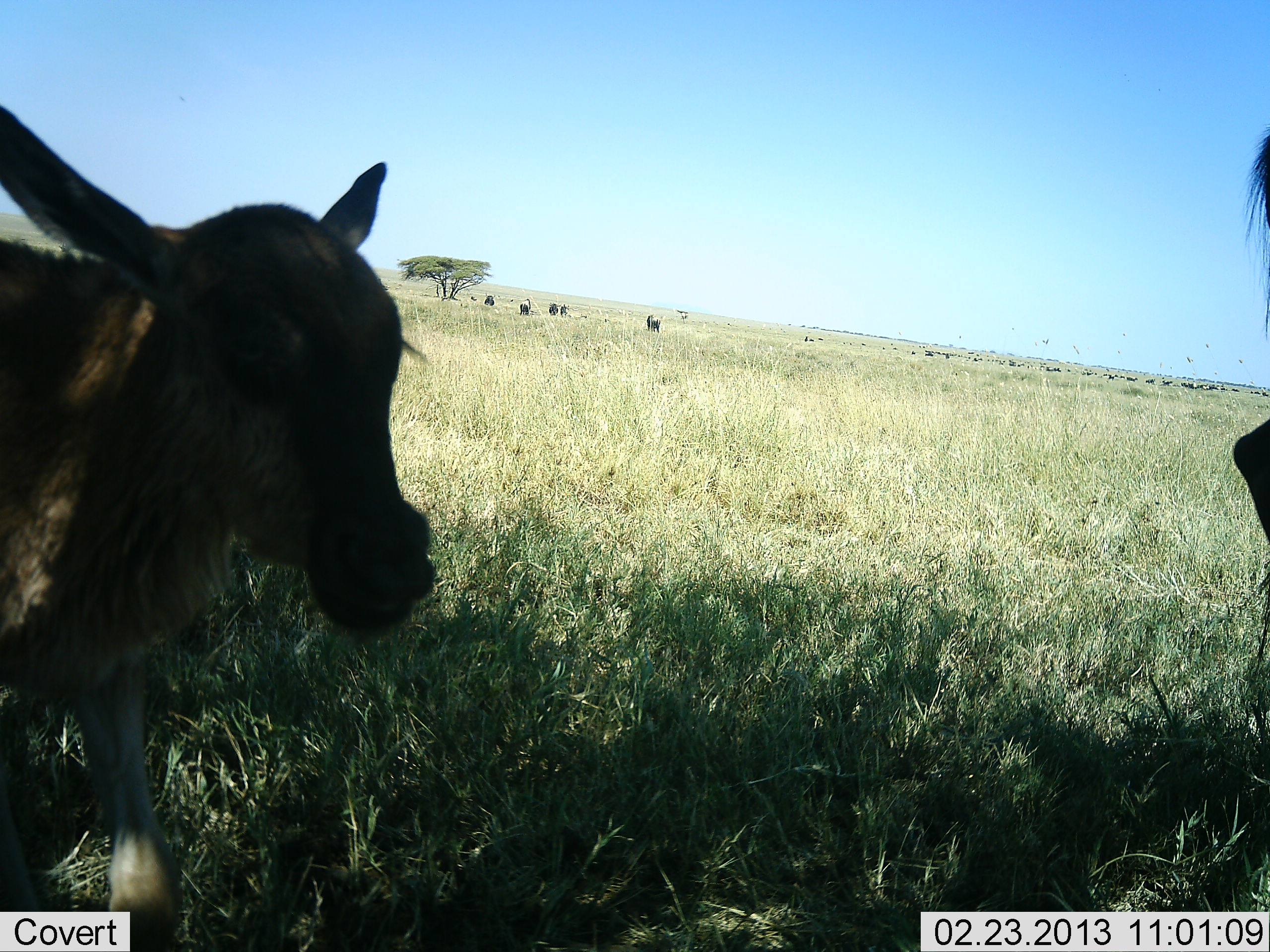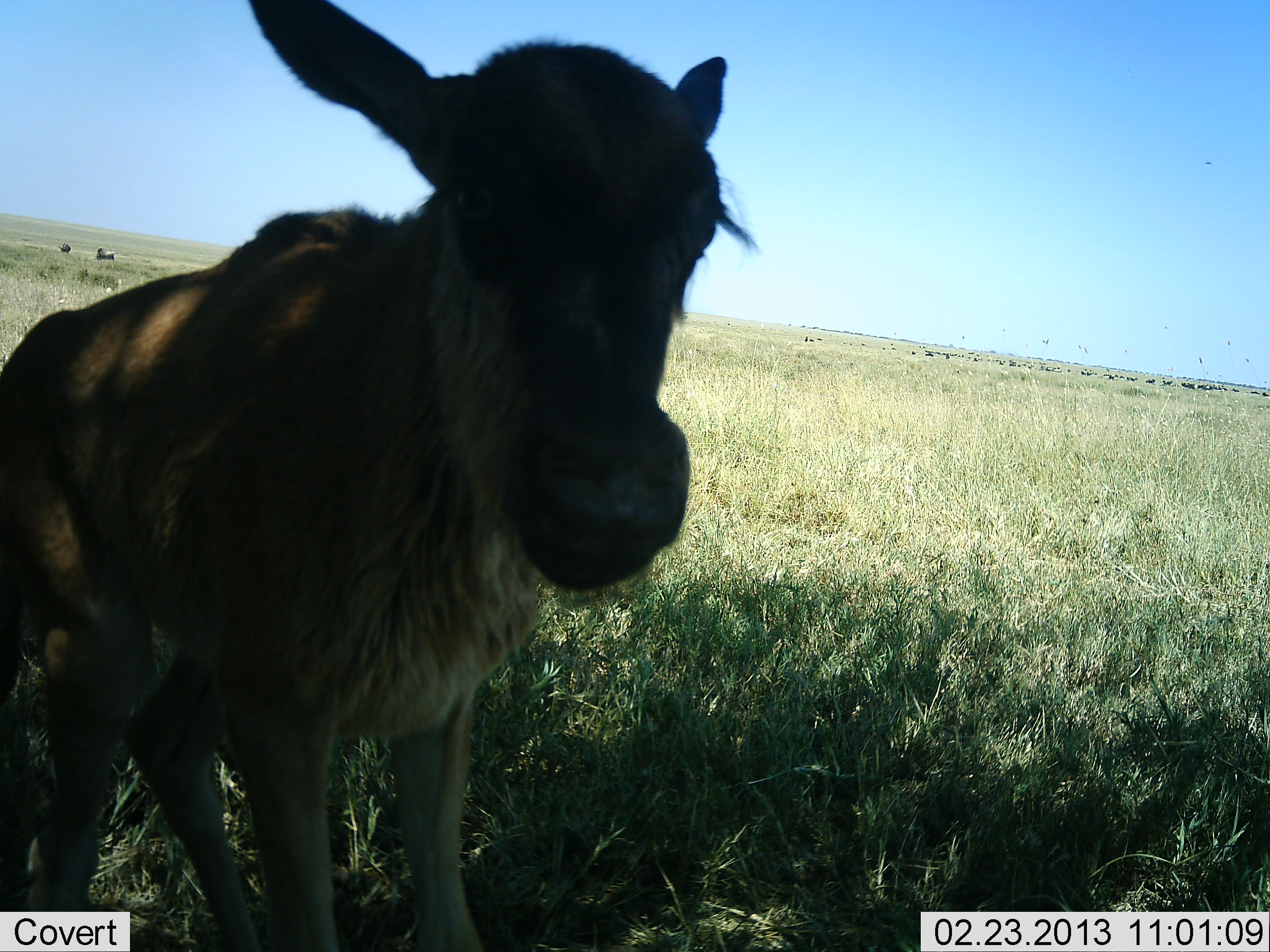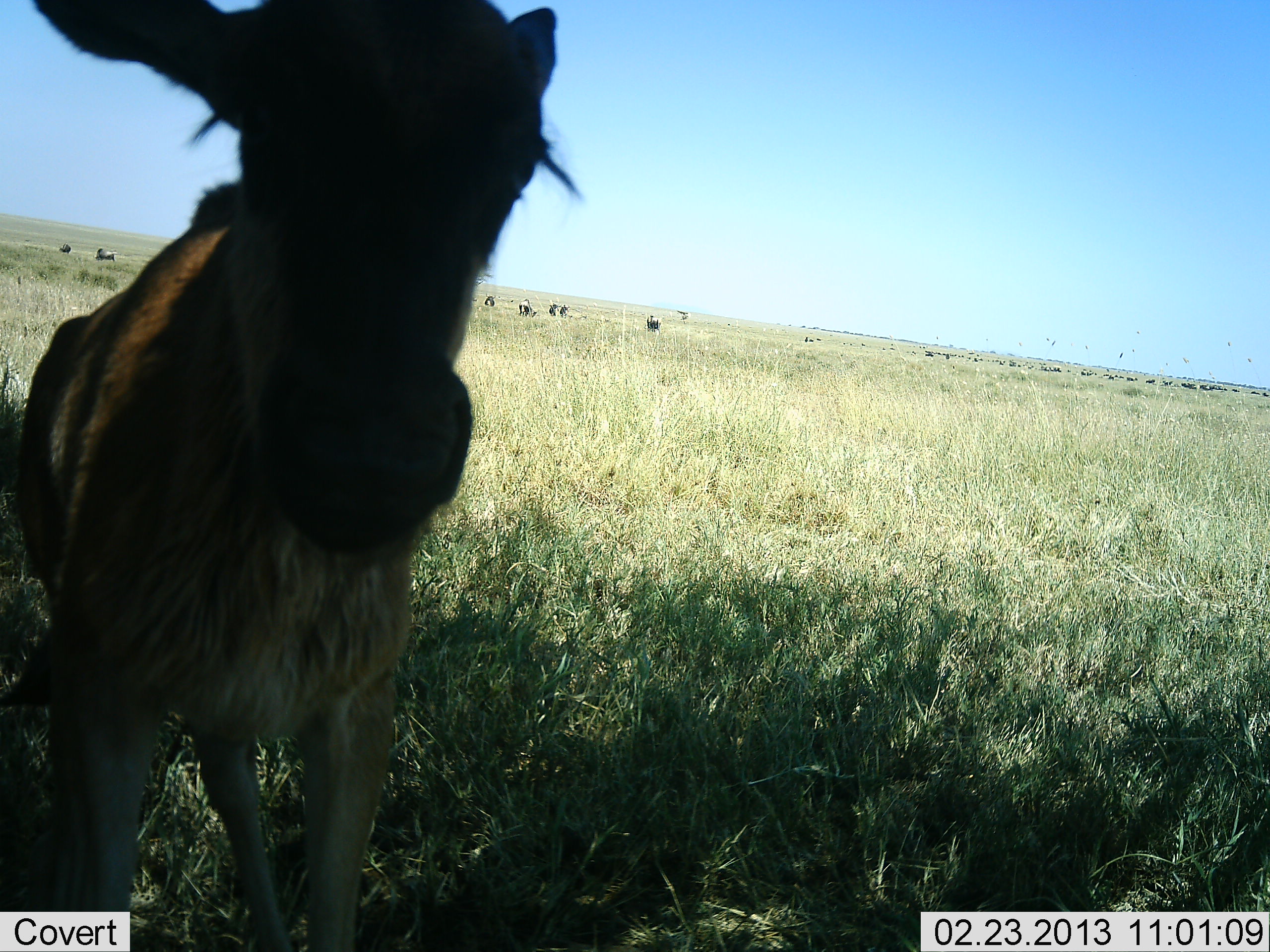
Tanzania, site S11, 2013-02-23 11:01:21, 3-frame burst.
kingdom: Animalia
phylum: Chordata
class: Mammalia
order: Artiodactyla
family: Bovidae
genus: Connochaetes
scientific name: Connochaetes taurinus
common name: blue wildebeest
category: wildebeest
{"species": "wildebeest (blue wildebeest) (Connochaetes taurinus)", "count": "2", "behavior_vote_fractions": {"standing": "65%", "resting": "0%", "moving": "48%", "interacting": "6%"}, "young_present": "87%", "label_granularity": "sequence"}